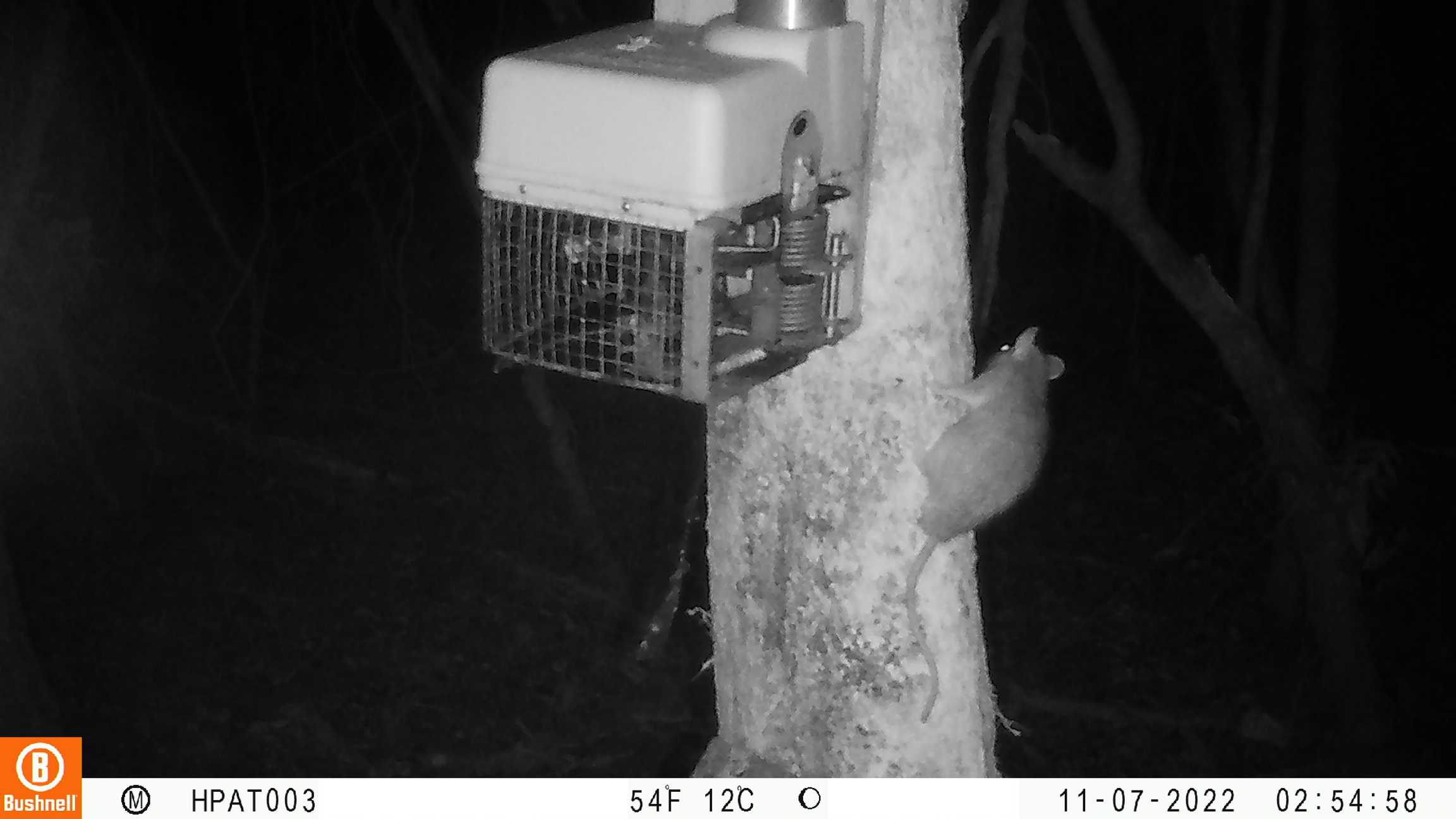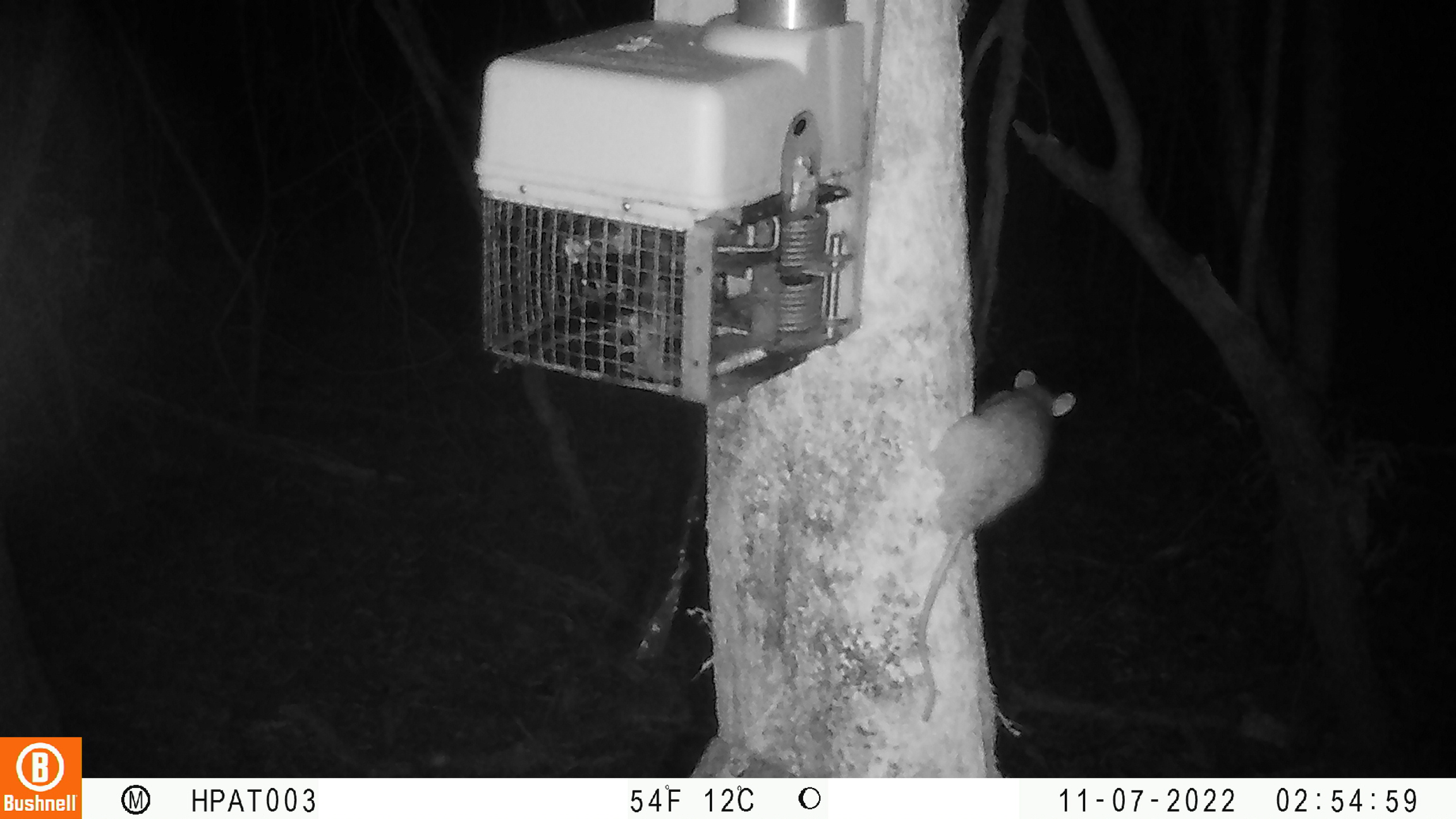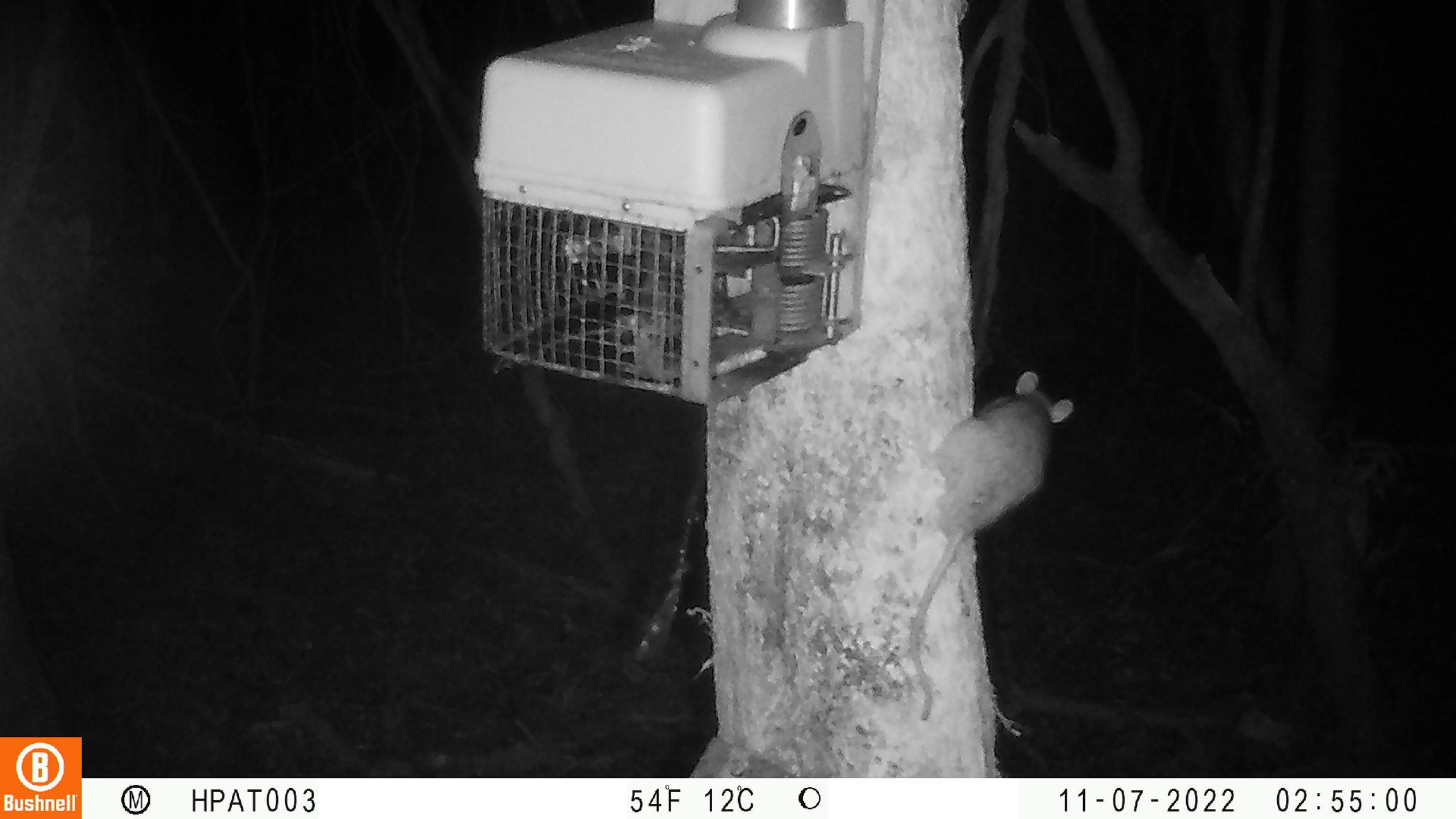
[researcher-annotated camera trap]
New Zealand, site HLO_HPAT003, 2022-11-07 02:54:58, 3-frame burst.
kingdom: Animalia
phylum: Chordata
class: Mammalia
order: Rodentia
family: Muridae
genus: Rattus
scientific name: Rattus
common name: rat